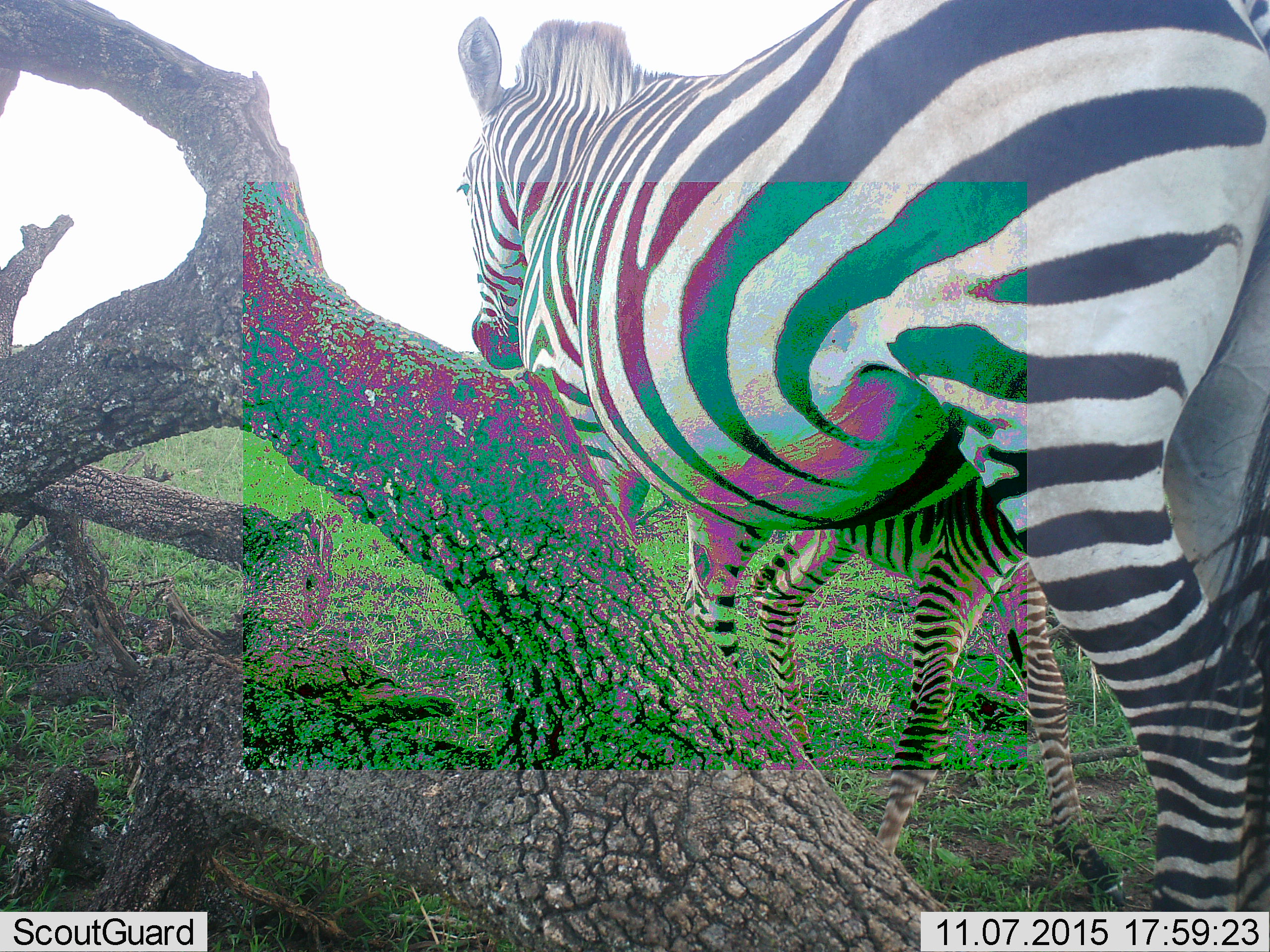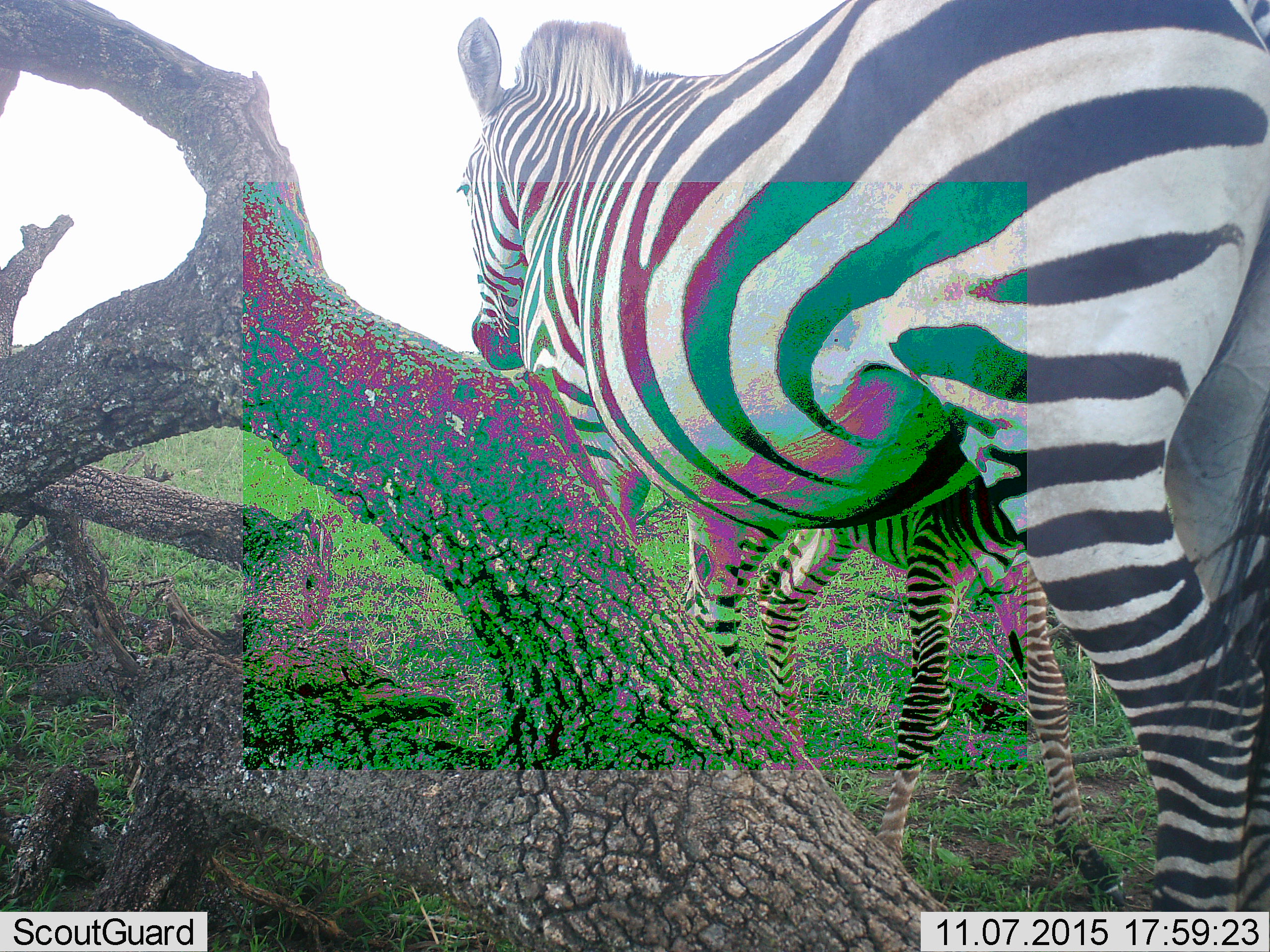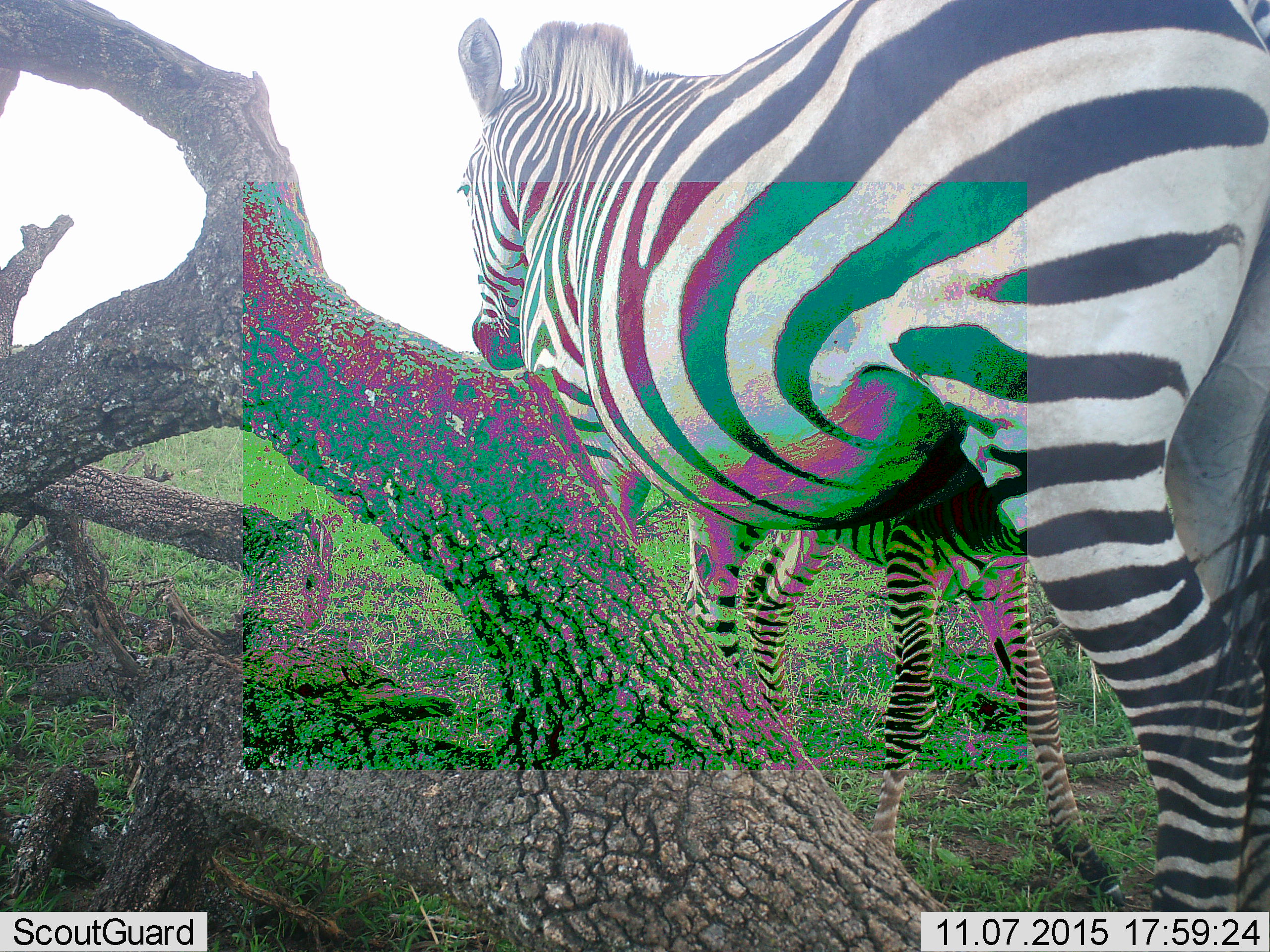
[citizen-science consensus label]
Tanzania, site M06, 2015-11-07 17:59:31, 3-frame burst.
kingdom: Animalia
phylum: Chordata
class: Mammalia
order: Perissodactyla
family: Equidae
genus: Equus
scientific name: Equus quagga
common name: plains zebra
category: zebra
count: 2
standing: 80%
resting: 0%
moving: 10%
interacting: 40%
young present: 80%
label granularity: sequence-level